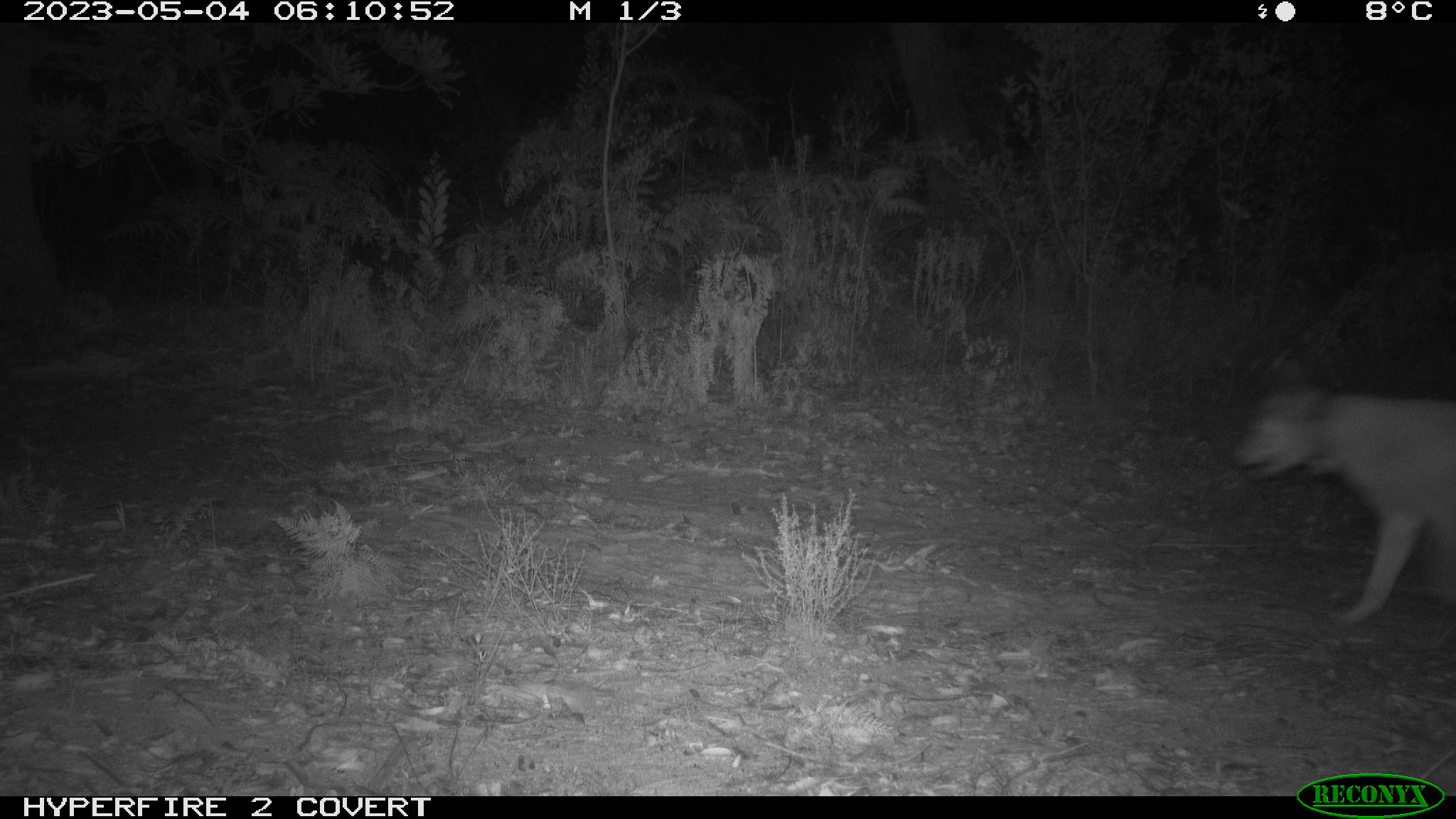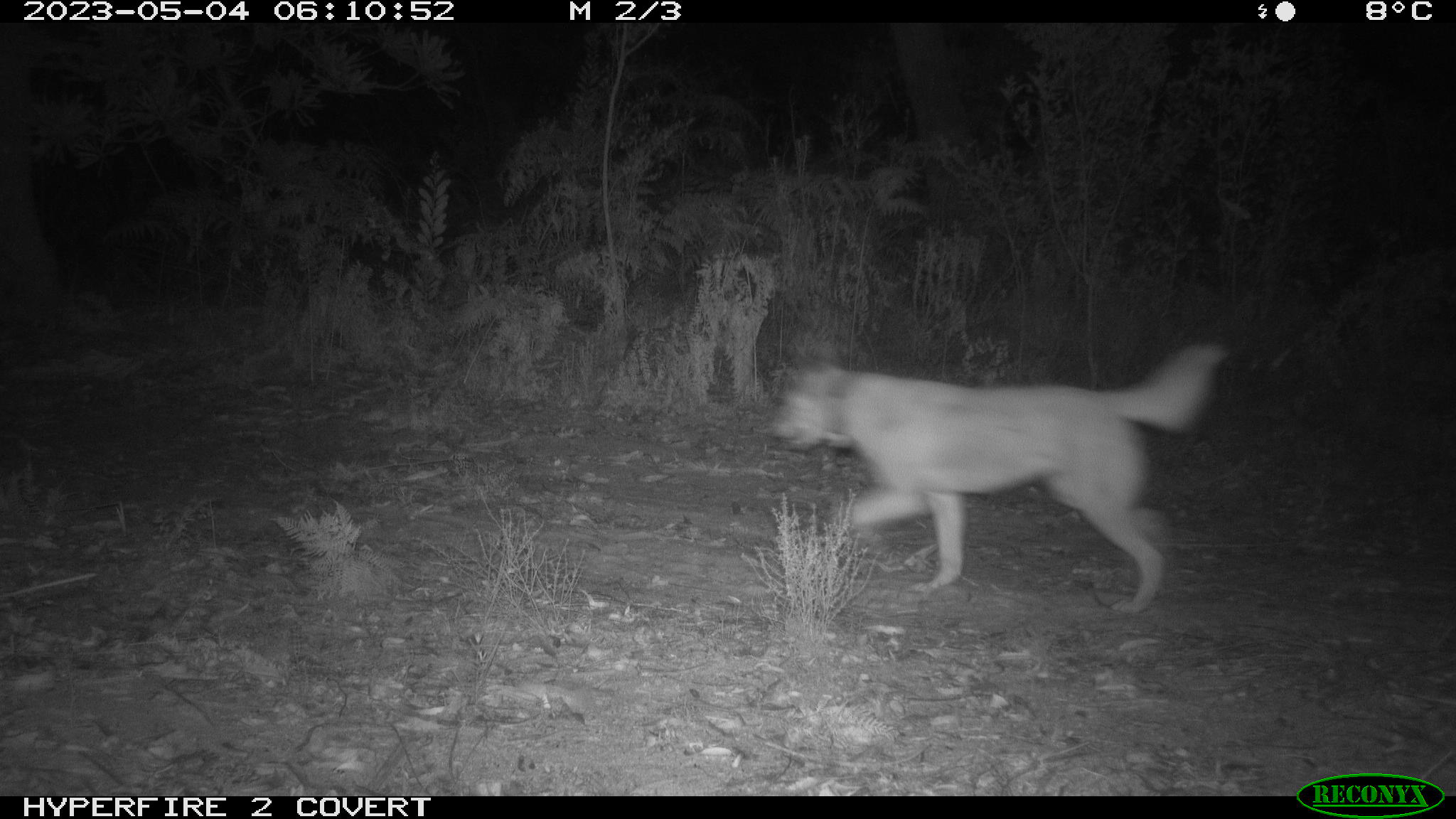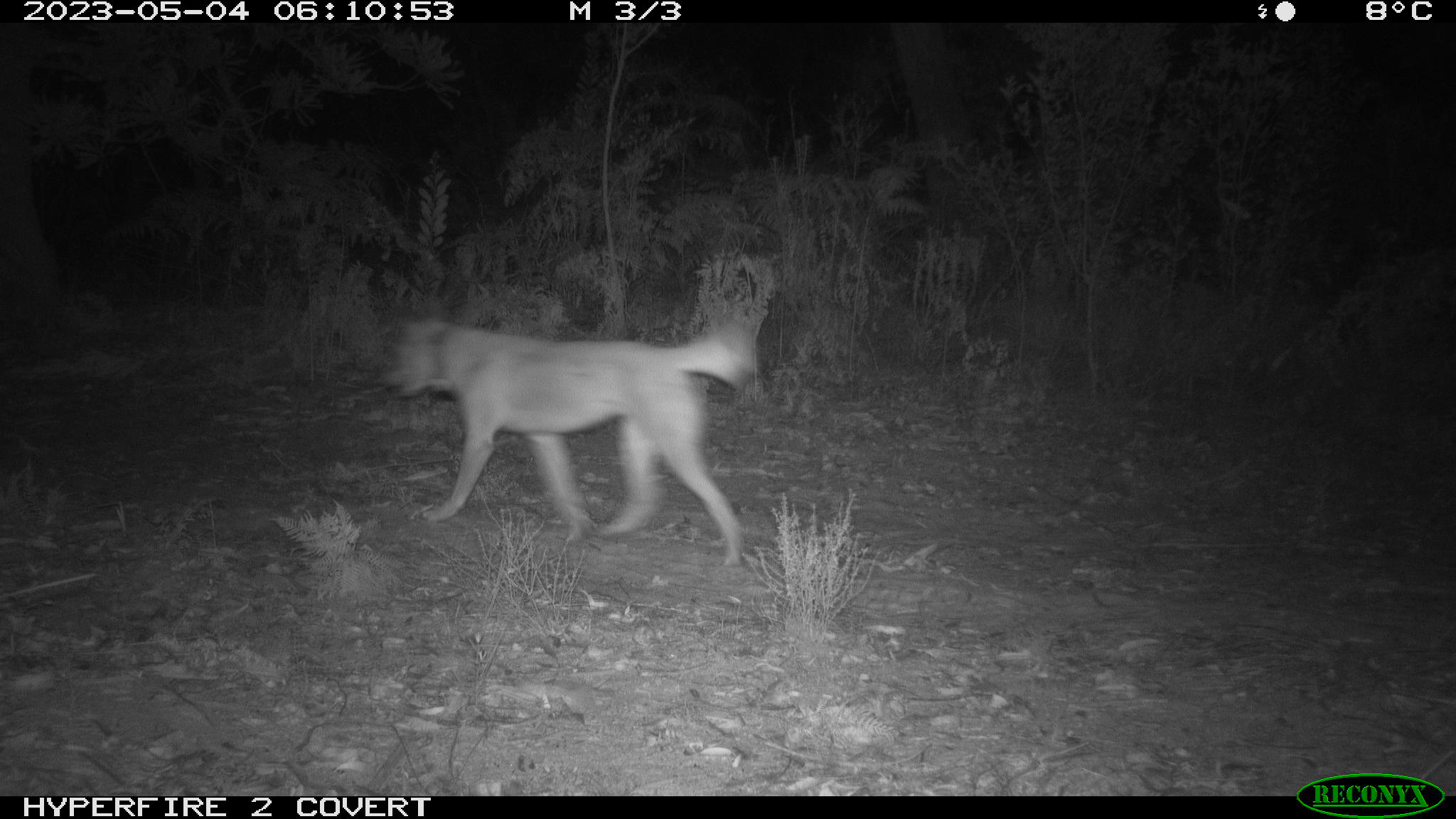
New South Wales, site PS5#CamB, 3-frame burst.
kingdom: Animalia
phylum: Chordata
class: Mammalia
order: Carnivora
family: Canidae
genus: Canis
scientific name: Canis familiaris dingo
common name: dingo